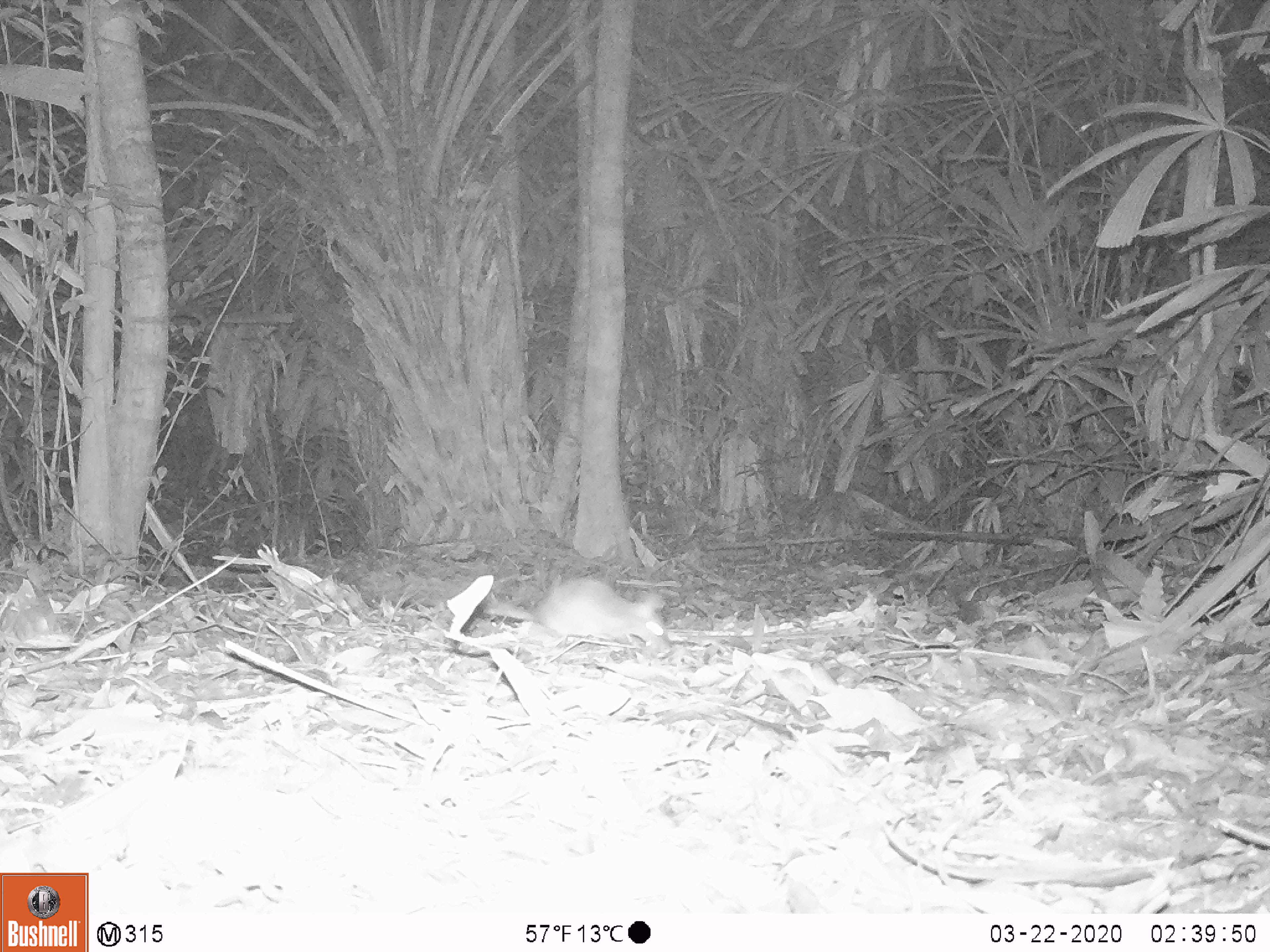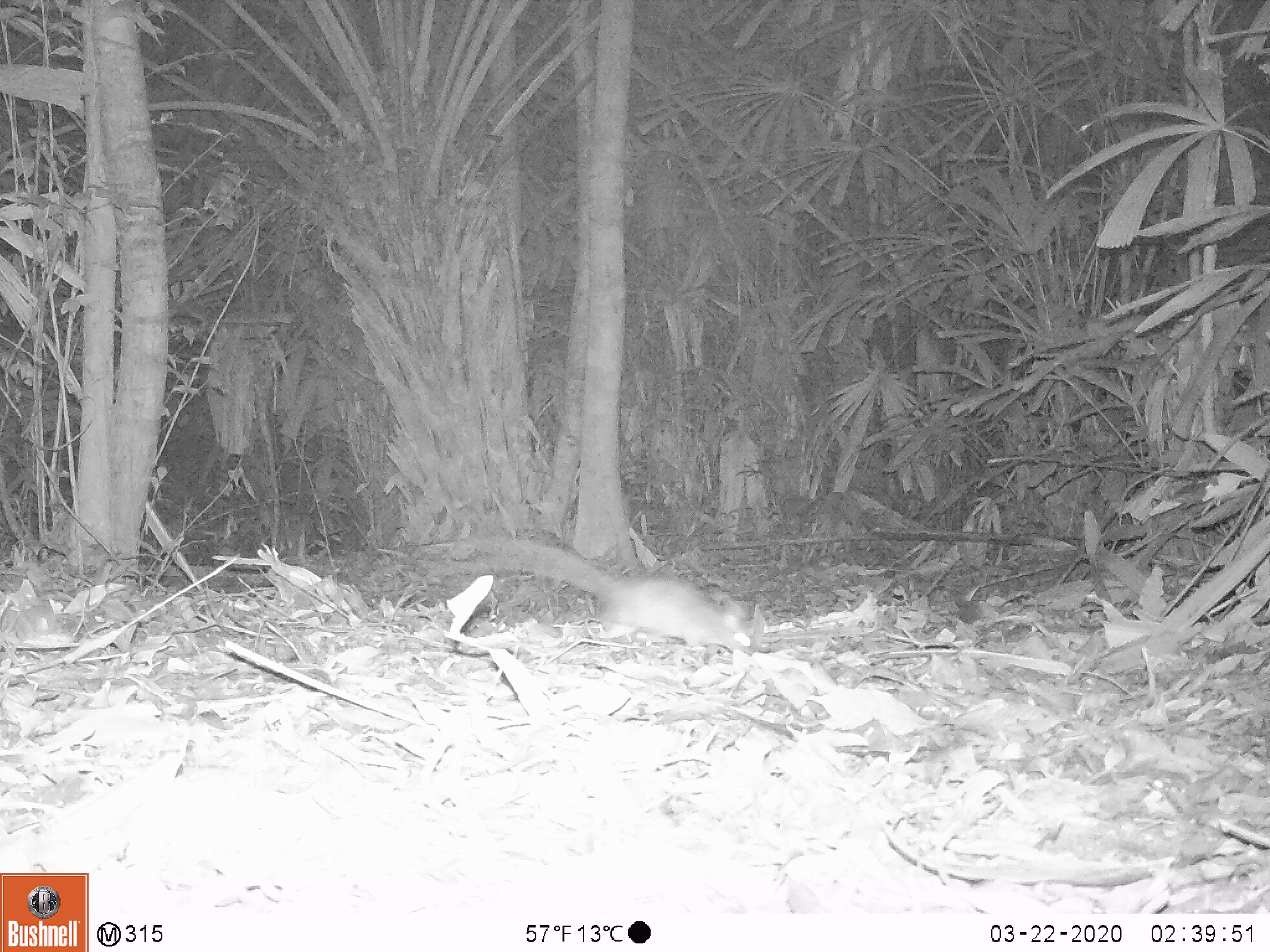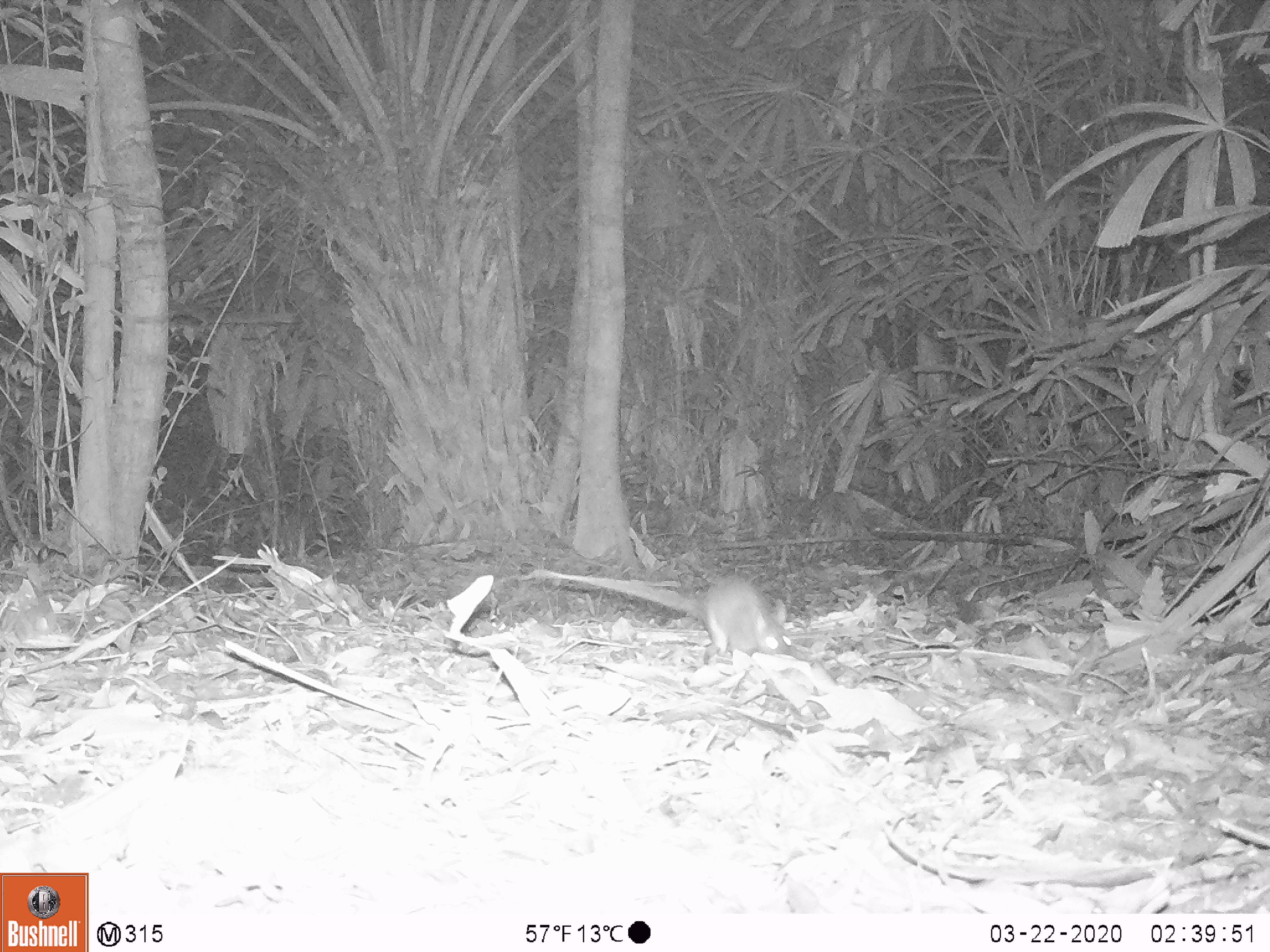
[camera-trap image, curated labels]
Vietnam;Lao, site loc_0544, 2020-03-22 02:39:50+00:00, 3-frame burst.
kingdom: Animalia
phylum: Chordata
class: Mammalia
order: Rodentia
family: Muridae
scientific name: Muridae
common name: old-world mice and rats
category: unidentified murid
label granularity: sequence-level